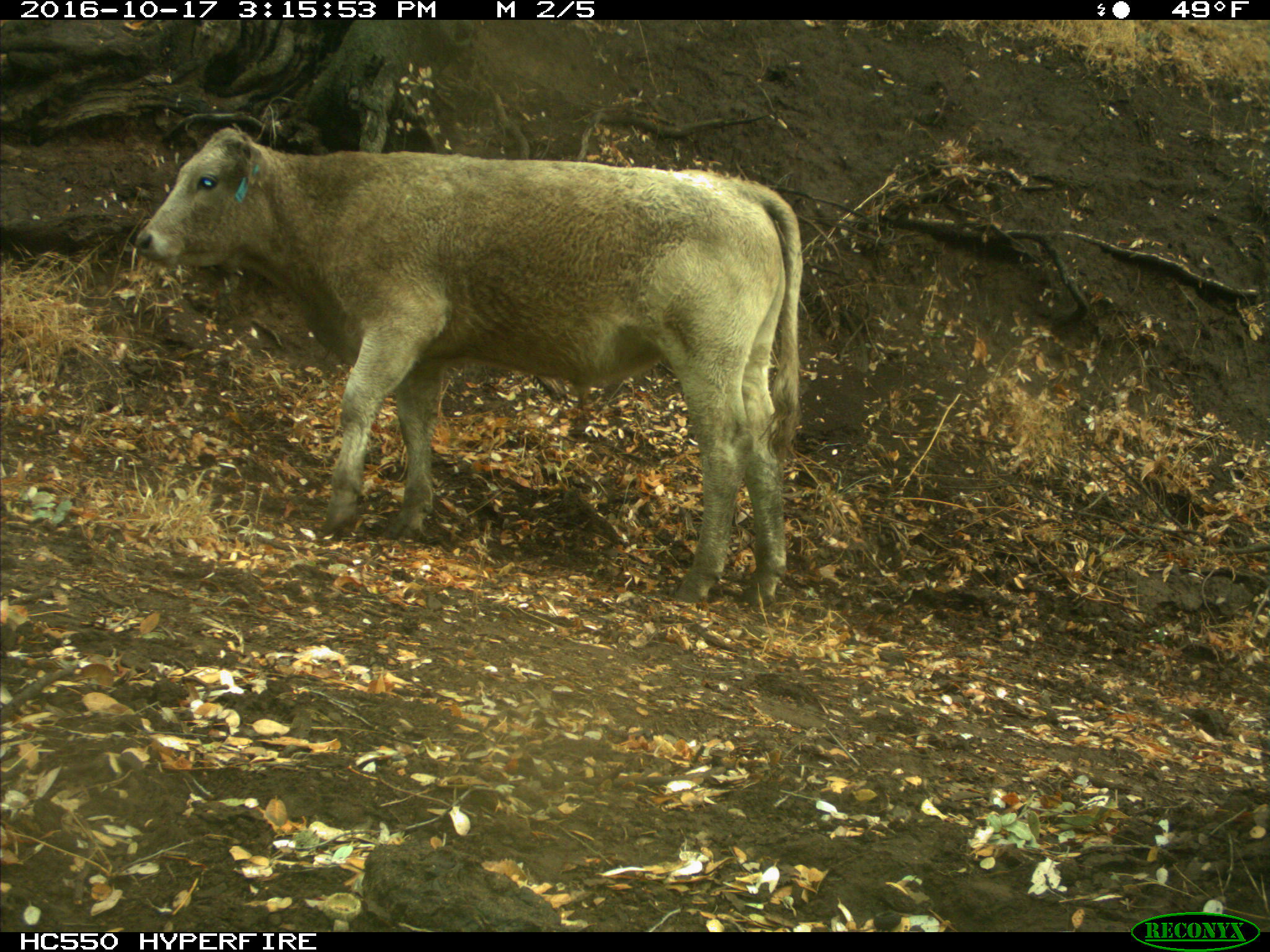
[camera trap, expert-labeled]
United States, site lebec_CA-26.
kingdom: Animalia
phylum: Chordata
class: Mammalia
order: Artiodactyla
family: Bovidae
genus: Bos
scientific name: Bos taurus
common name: domestic cow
Bos taurus (domestic cow).